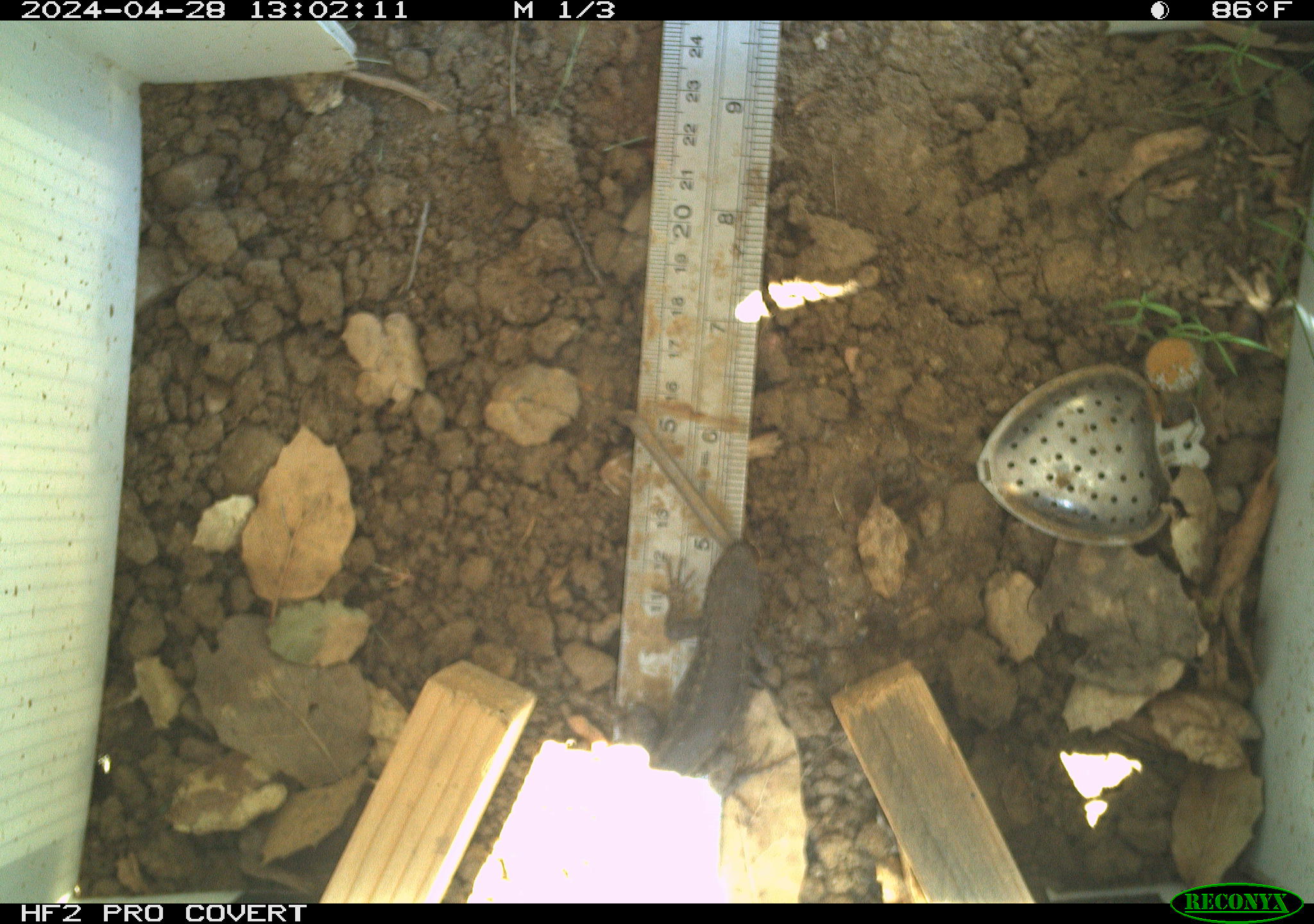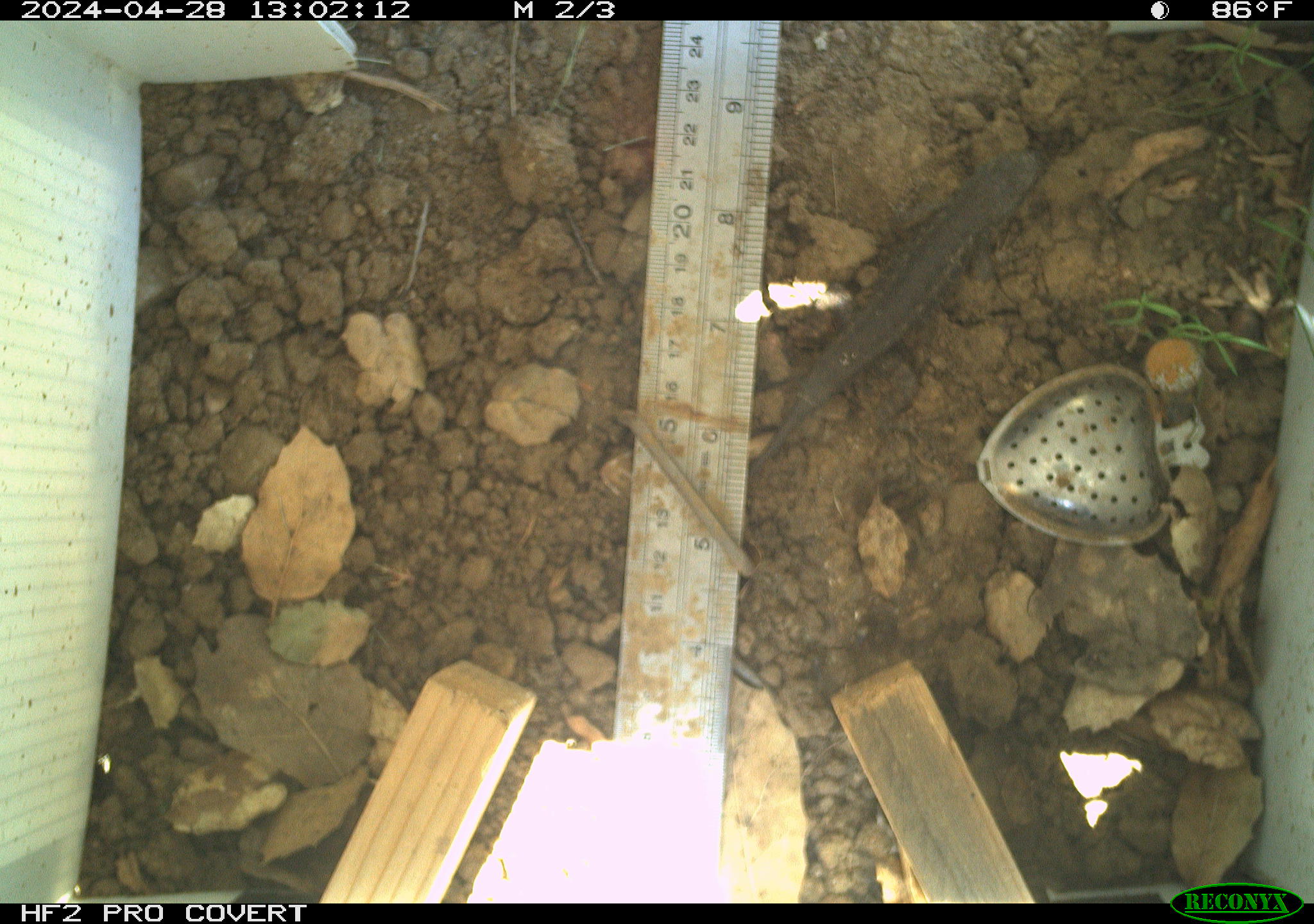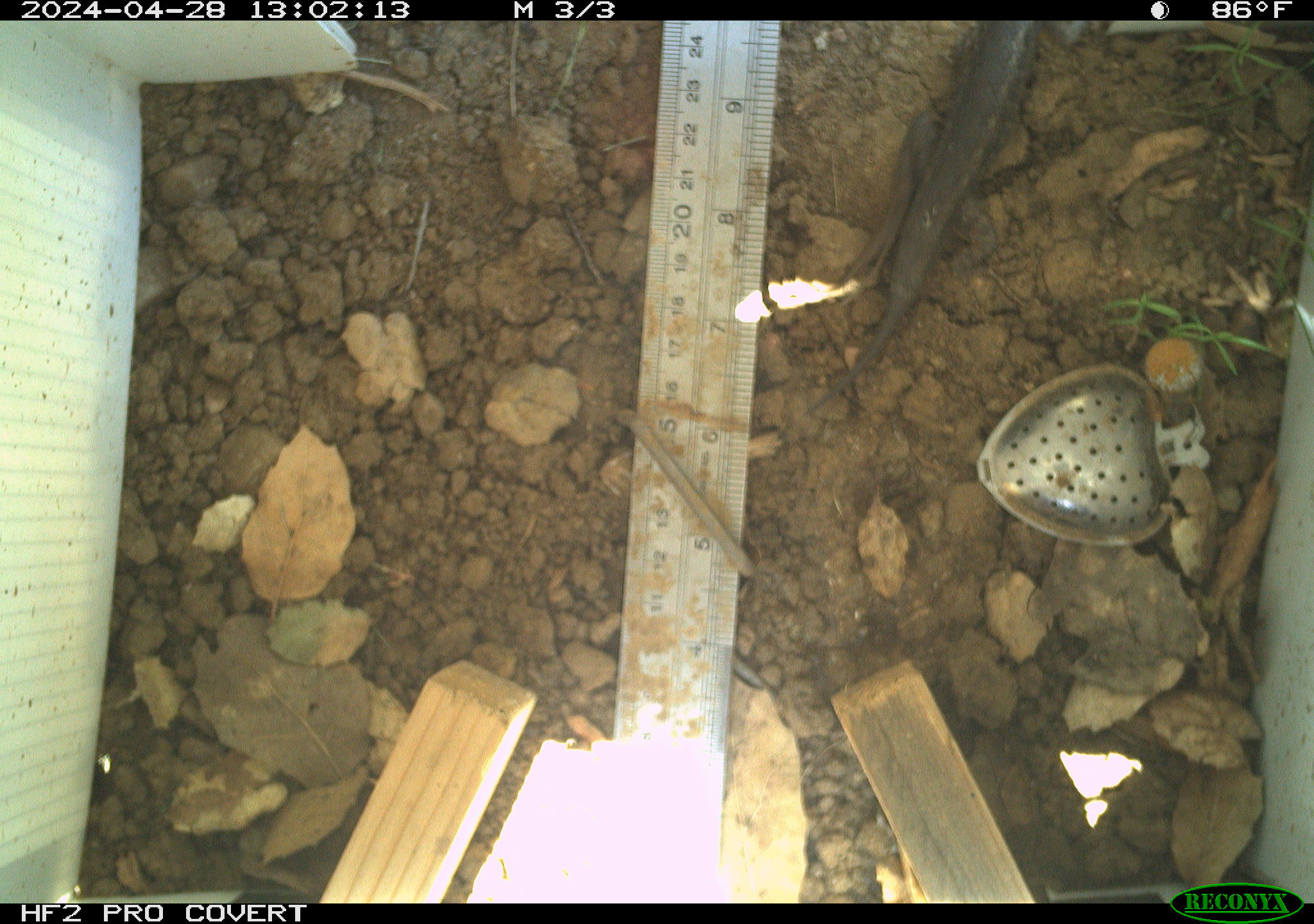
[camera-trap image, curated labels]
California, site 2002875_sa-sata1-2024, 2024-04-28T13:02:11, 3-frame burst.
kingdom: Animalia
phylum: Chordata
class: Reptilia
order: Squamata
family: Phrynosomatidae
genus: Sceloporus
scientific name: Sceloporus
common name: spiny lizards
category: sceloporus species